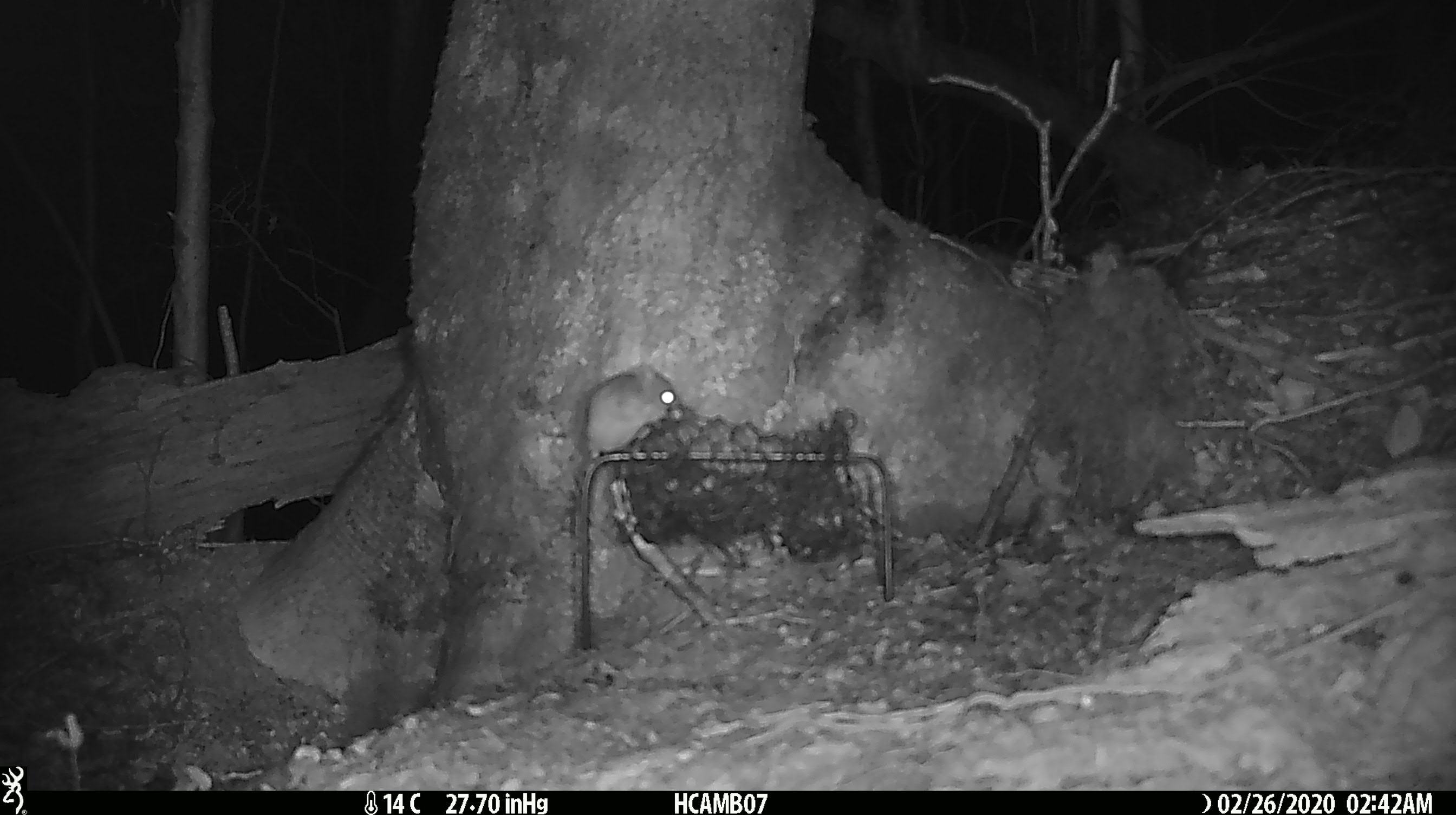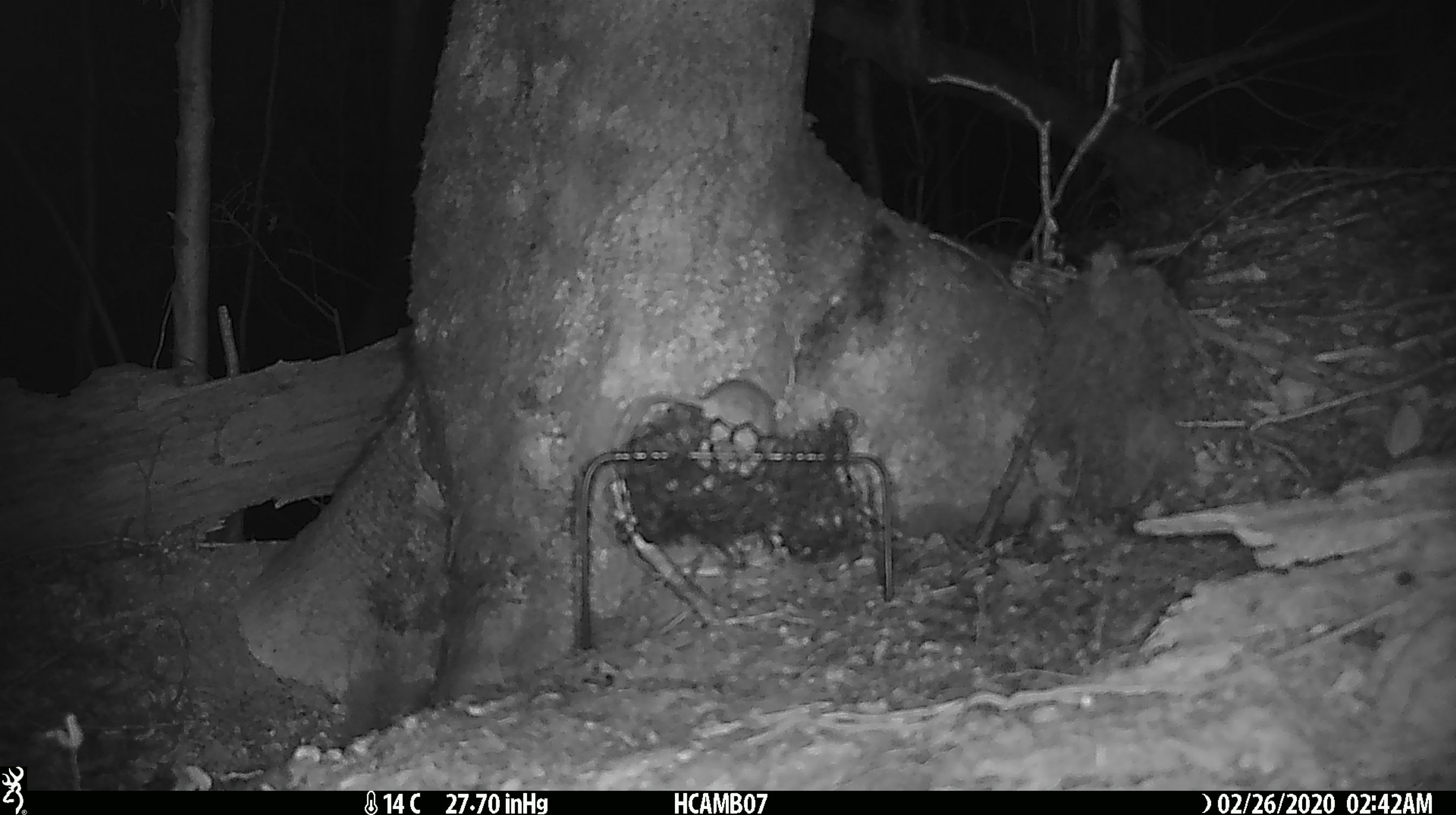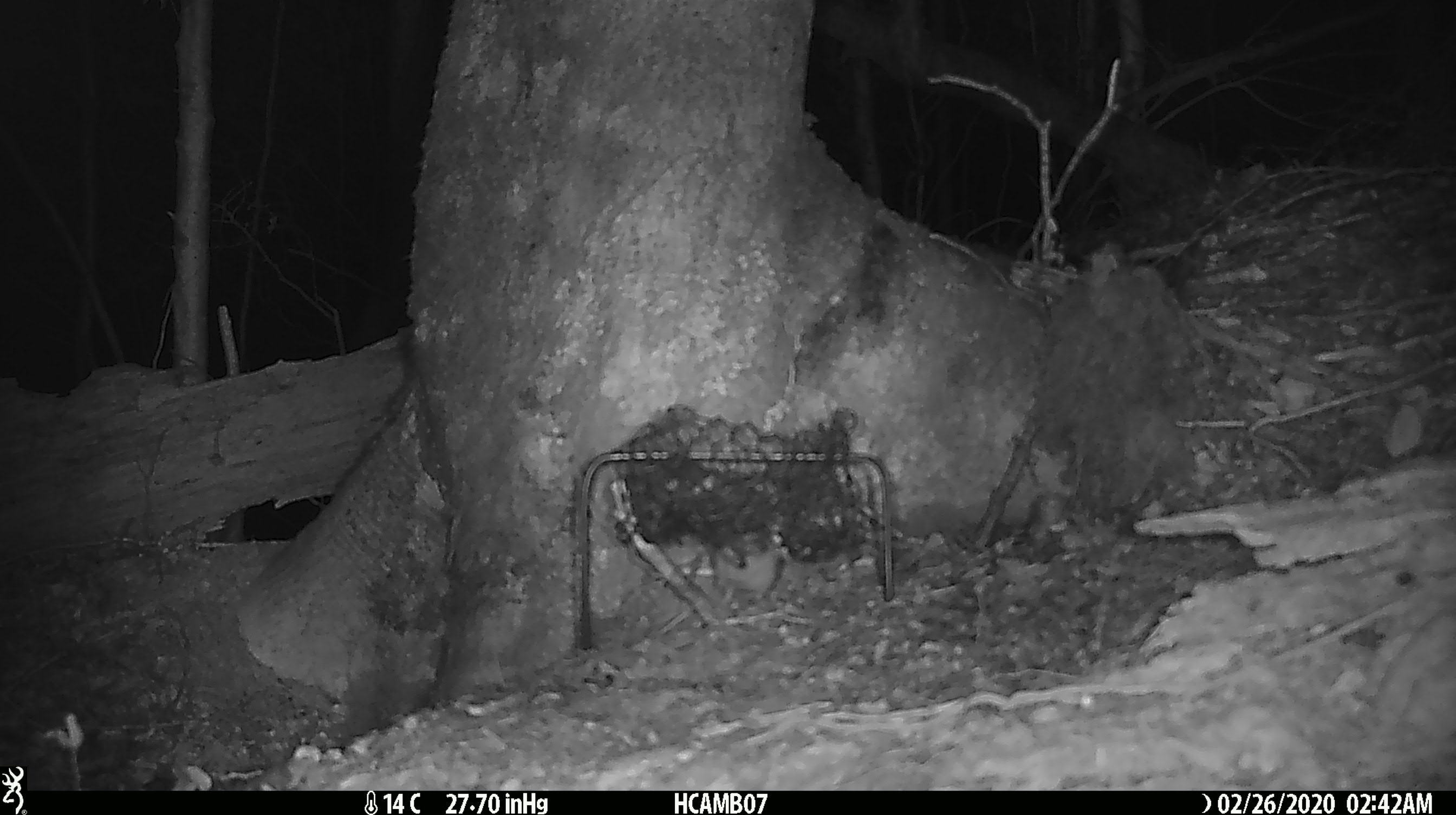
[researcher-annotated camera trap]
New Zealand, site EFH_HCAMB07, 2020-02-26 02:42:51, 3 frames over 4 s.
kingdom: Animalia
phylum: Chordata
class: Mammalia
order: Rodentia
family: Muridae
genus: Mus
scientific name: Mus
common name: mouse